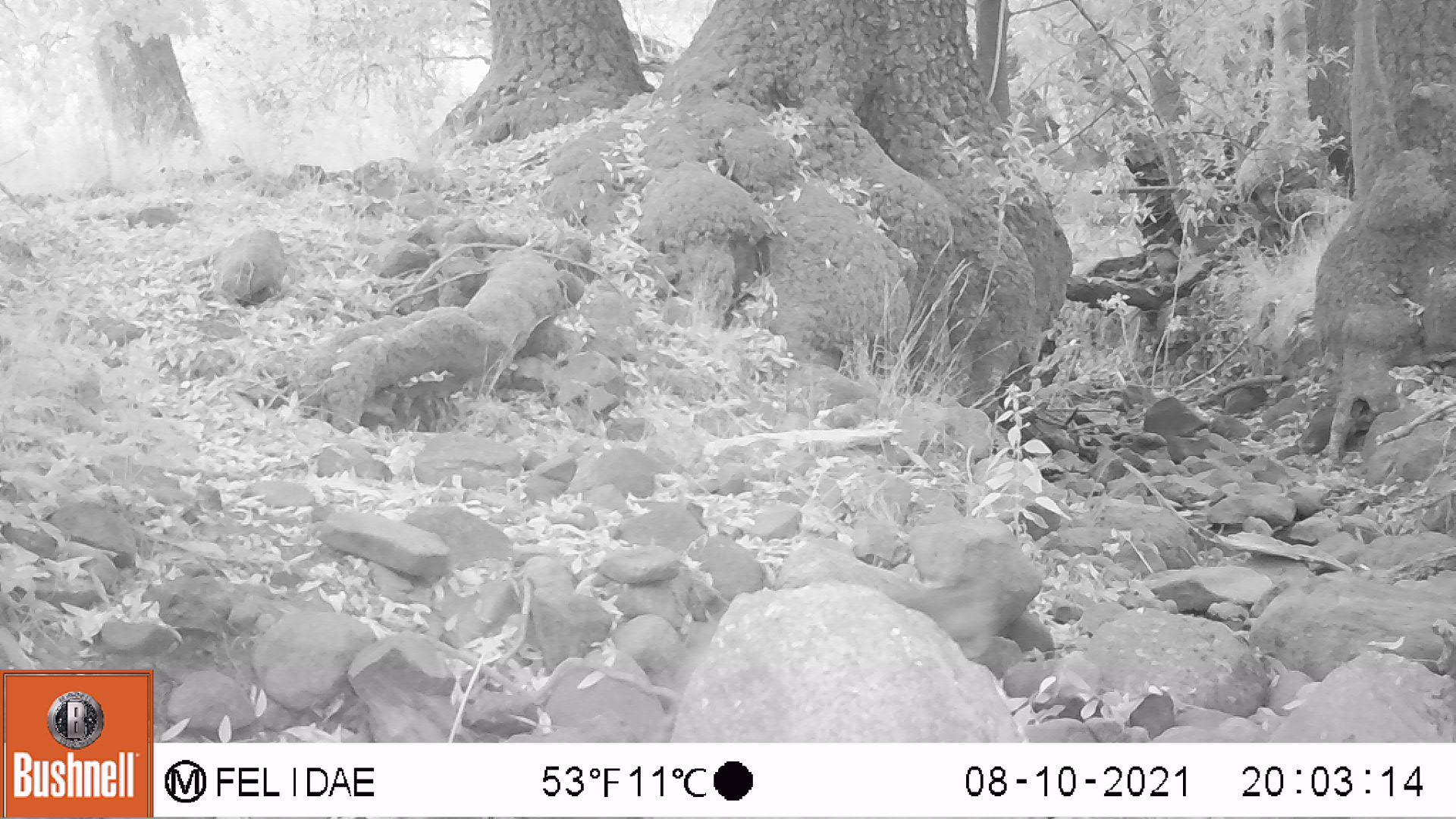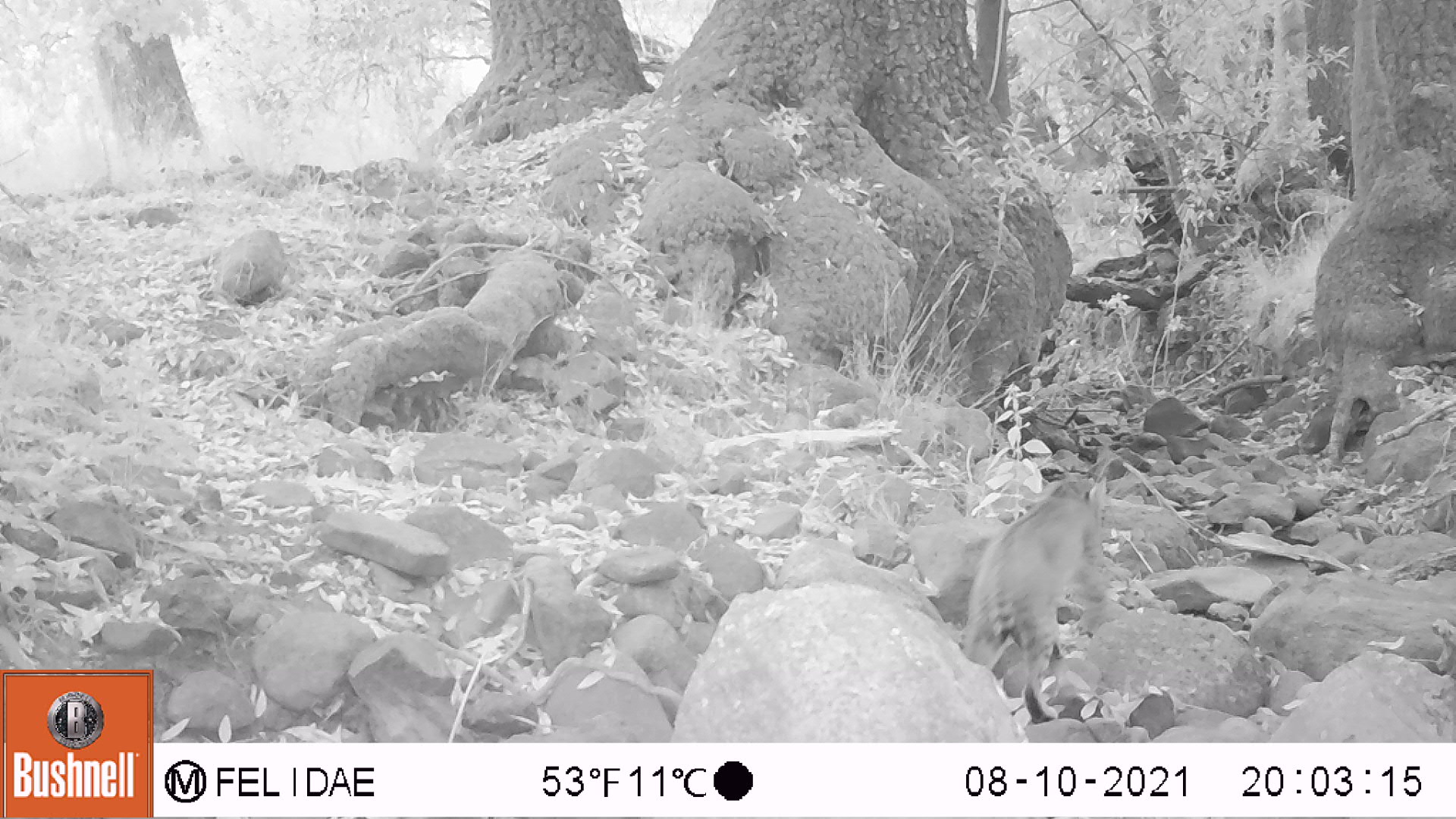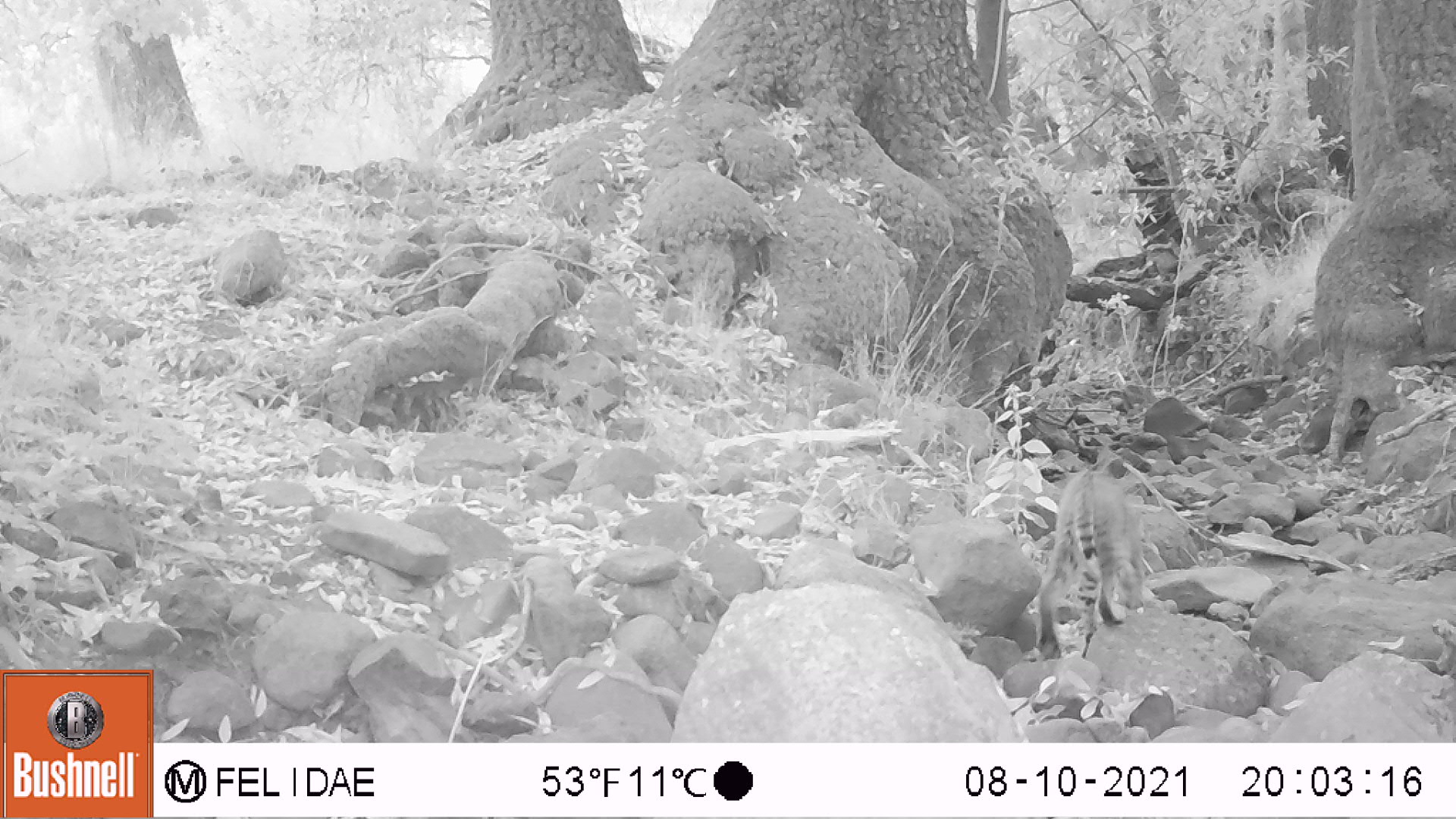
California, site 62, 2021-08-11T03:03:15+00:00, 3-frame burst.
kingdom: Animalia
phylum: Chordata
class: Mammalia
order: Carnivora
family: Felidae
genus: Lynx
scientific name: Lynx rufus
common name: bobcat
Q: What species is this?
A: Bobcat (Lynx rufus).